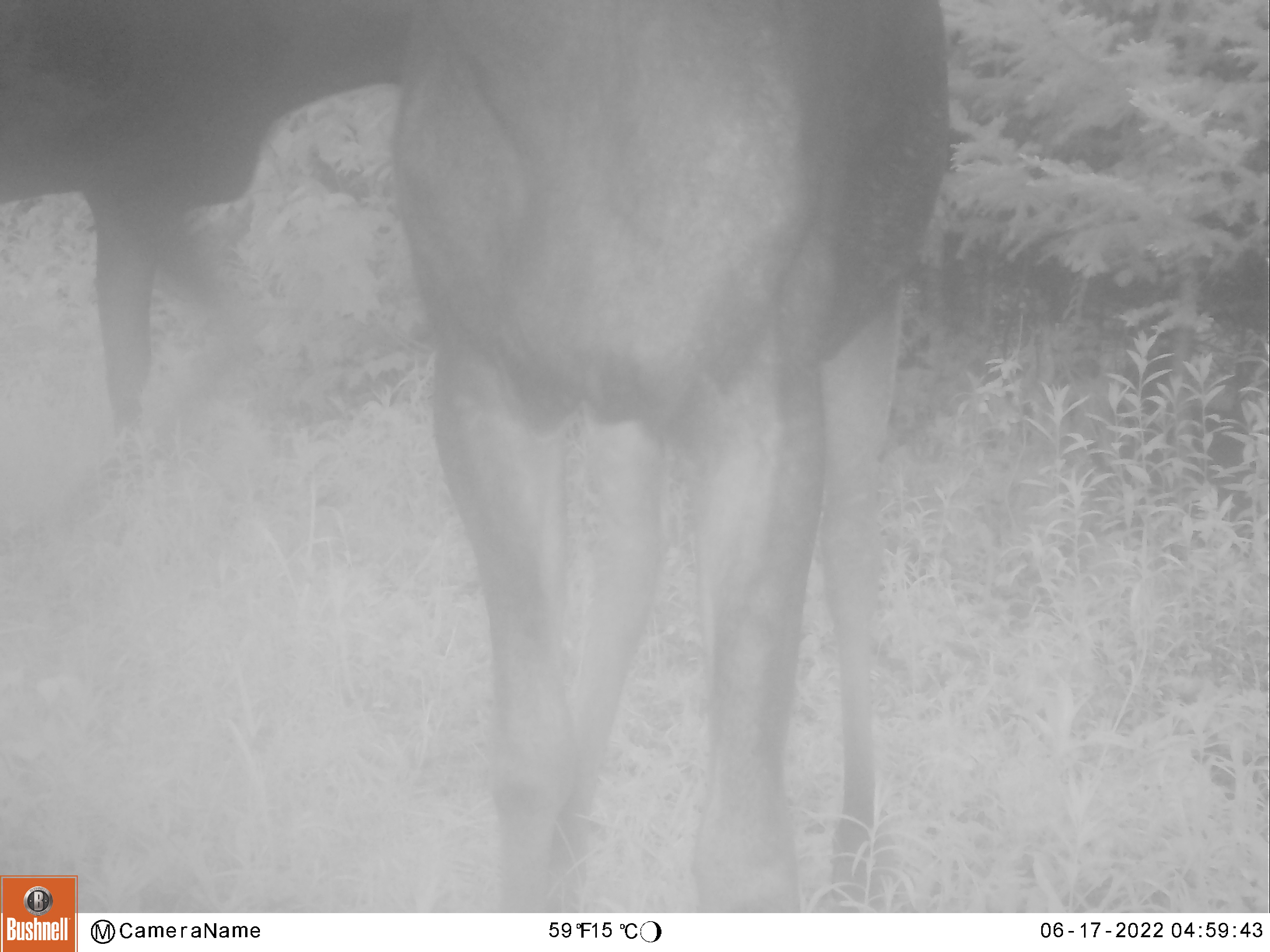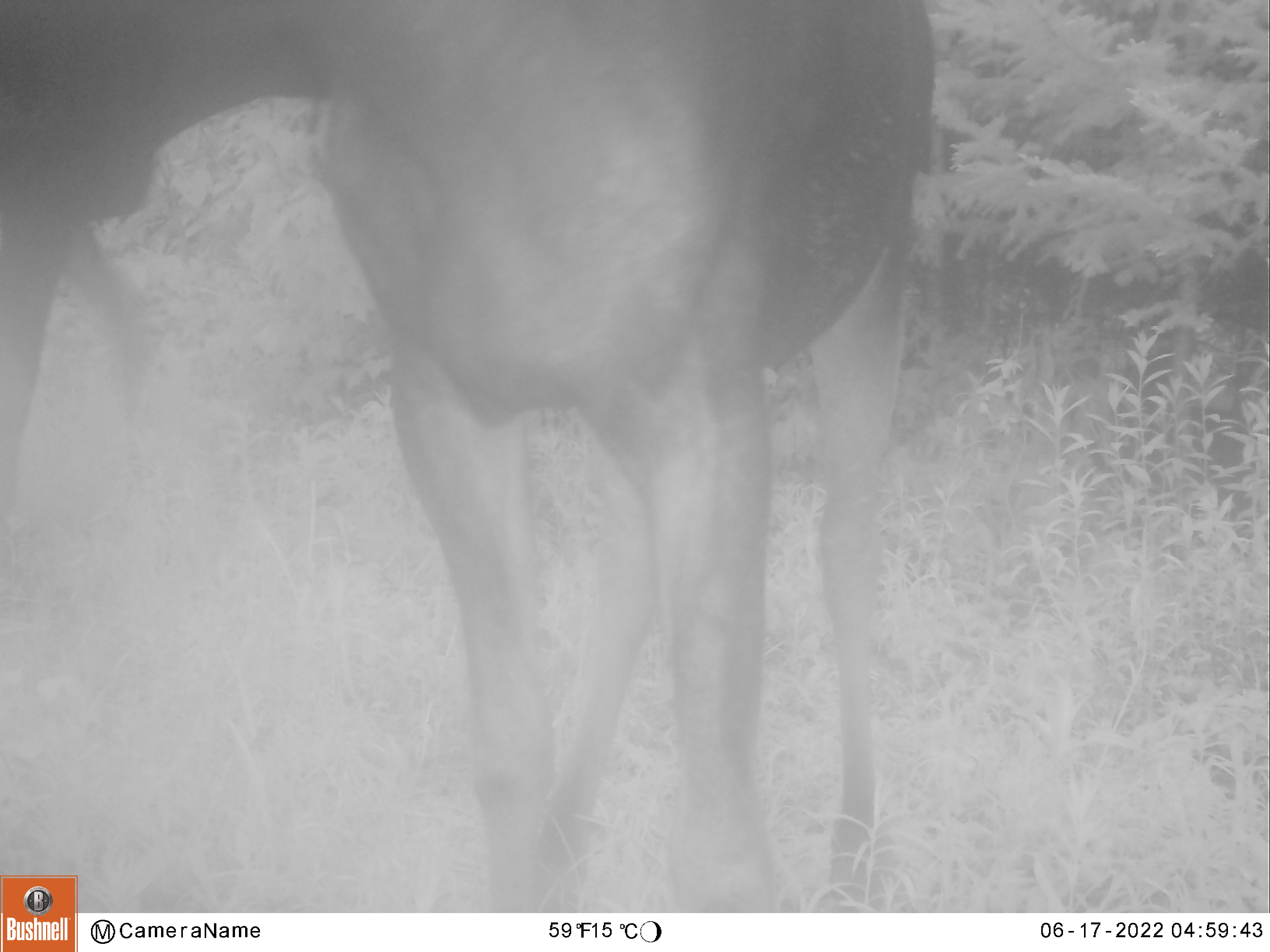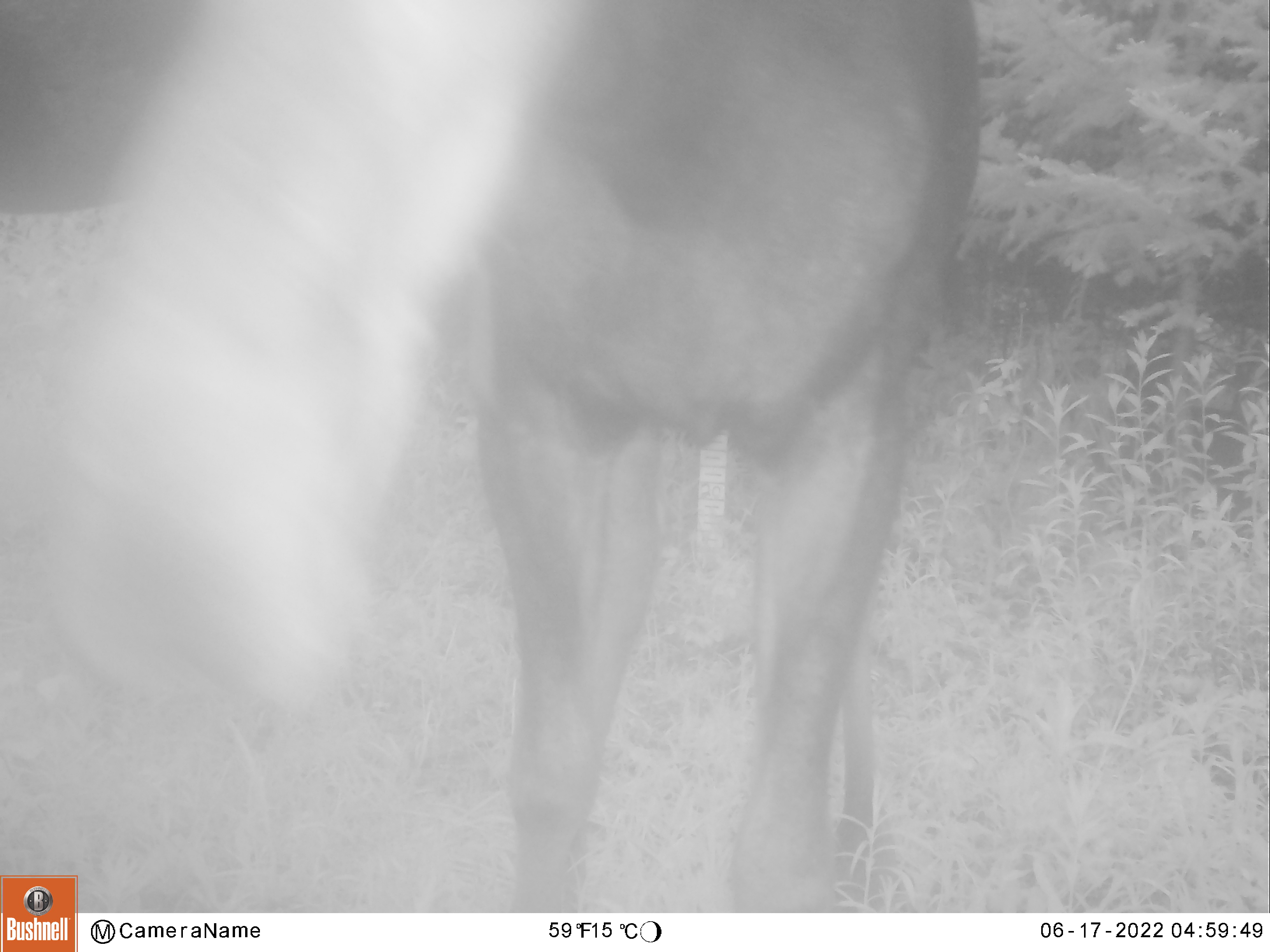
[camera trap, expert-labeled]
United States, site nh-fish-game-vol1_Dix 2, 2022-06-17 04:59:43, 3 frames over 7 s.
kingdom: Animalia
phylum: Chordata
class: Mammalia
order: Artiodactyla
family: Cervidae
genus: Alces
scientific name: Alces alces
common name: moose